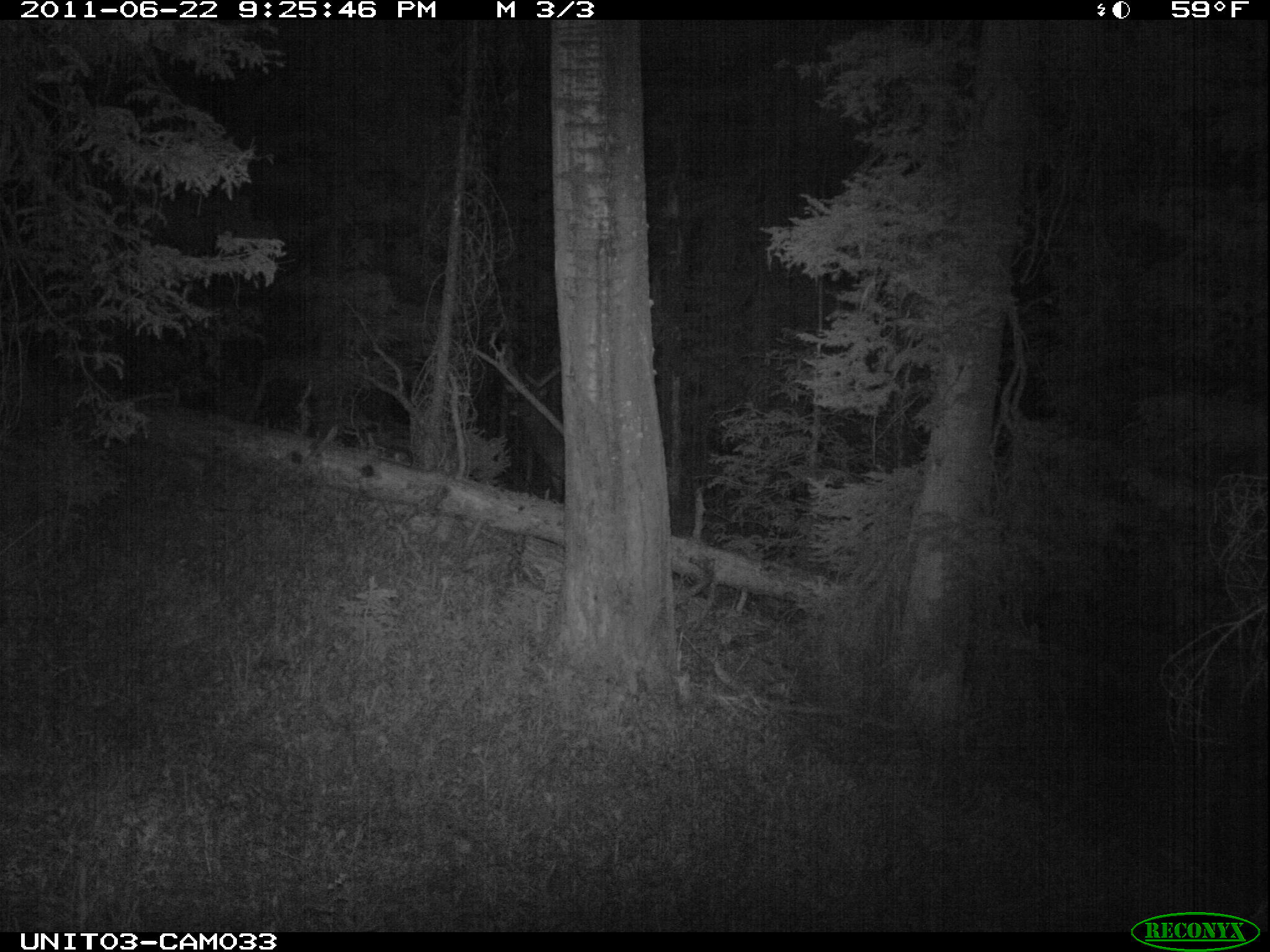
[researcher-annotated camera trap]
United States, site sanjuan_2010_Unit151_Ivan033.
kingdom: Animalia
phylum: Chordata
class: Mammalia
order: Artiodactyla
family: Cervidae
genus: Cervus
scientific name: Cervus elaphus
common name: red deer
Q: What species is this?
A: Cervus elaphus (red deer).